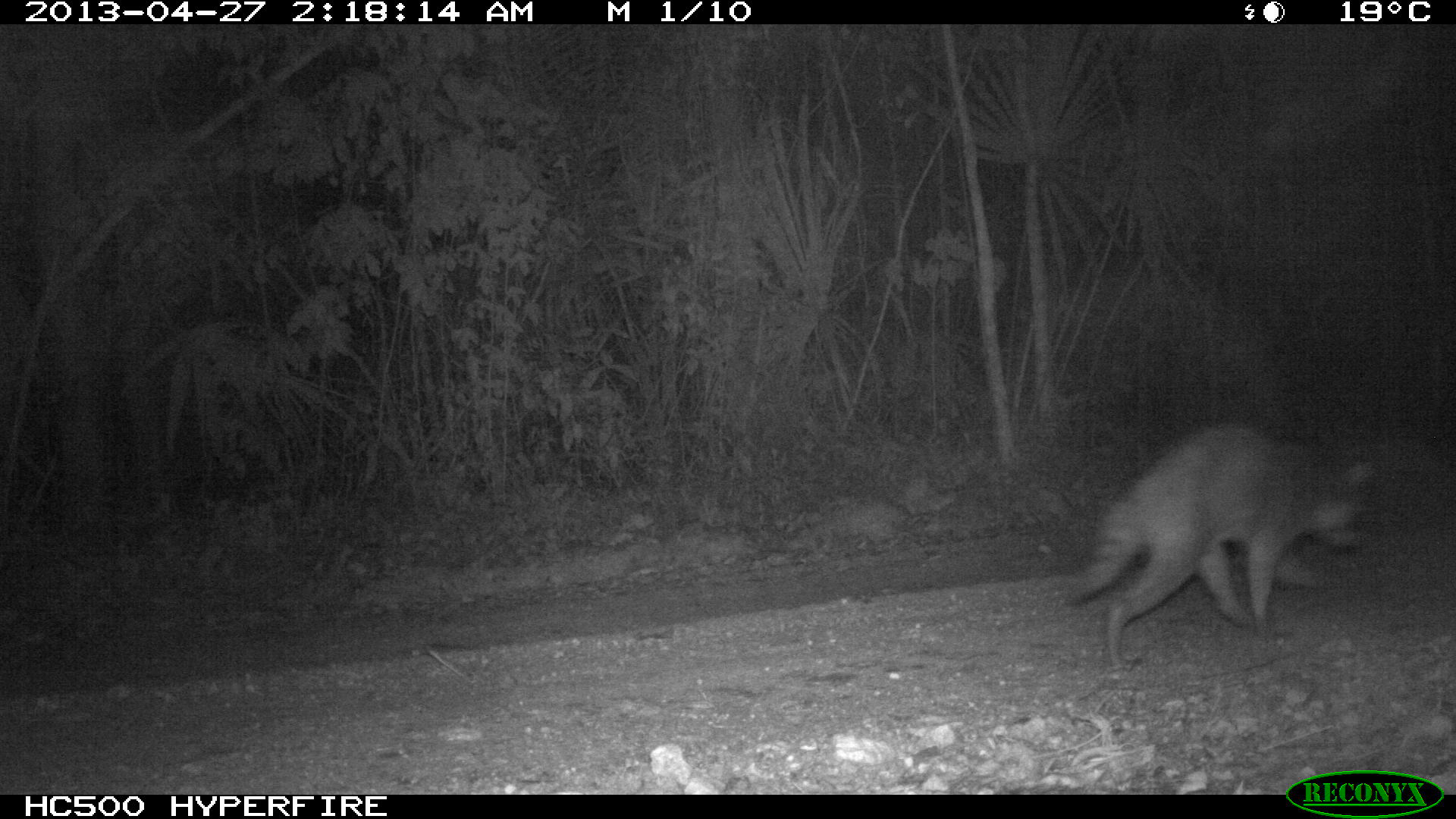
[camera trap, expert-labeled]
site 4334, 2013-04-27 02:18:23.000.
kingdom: Animalia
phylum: Chordata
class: Mammalia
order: Carnivora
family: Procyonidae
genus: Procyon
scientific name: Procyon lotor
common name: common raccoon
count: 1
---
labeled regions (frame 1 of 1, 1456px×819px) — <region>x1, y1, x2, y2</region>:
procyon lotor: <region>1058, 420, 1370, 671</region>